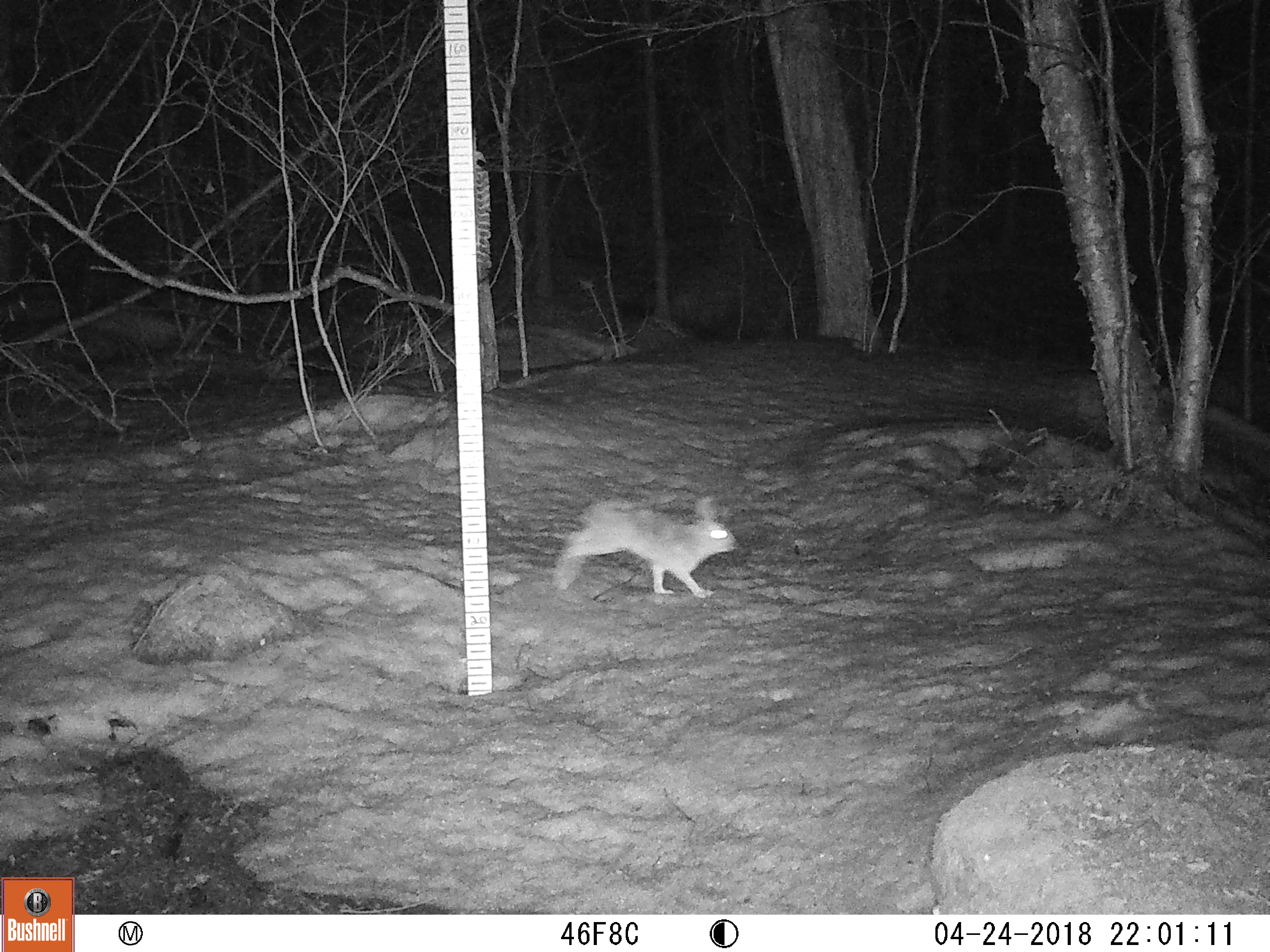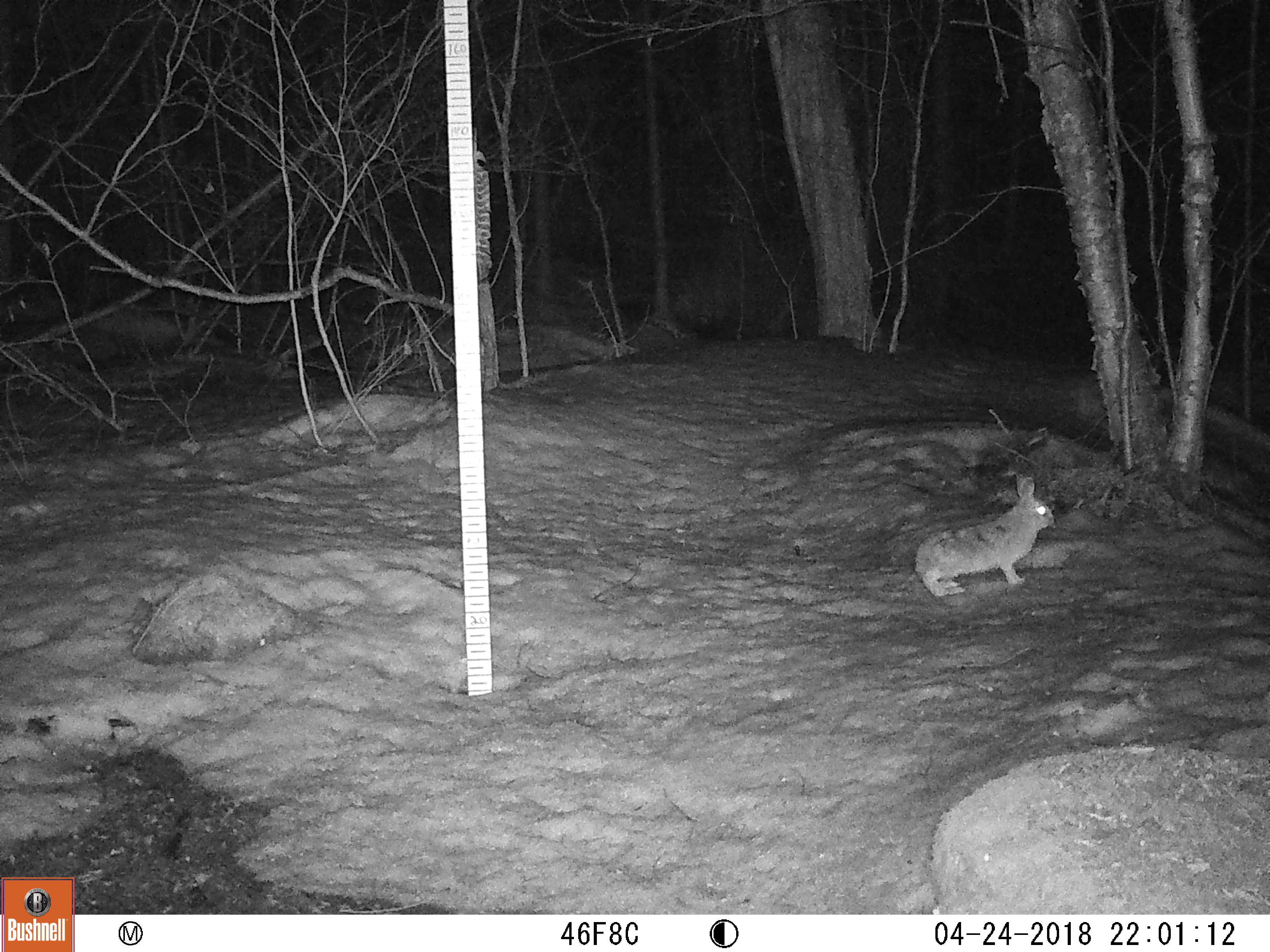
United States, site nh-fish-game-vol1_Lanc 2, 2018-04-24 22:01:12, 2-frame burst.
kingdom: Animalia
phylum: Chordata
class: Mammalia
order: Lagomorpha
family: Leporidae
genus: Lepus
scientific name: Lepus americanus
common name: snowshoe hare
Snowshoe hare (Lepus americanus).